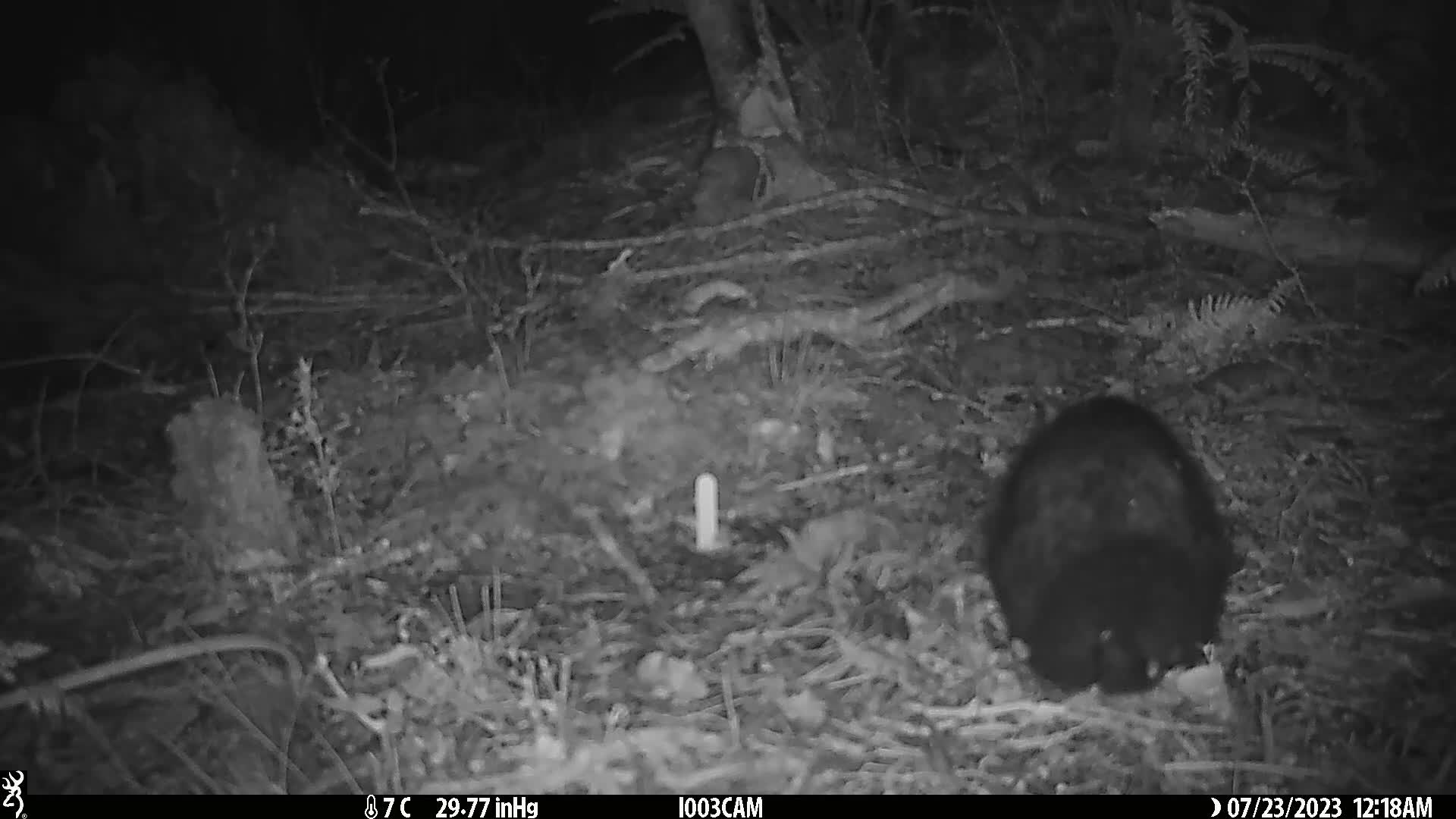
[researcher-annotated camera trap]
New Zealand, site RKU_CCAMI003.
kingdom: Animalia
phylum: Chordata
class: Mammalia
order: Diprotodontia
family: Phalangeridae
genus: Trichosurus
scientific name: Trichosurus vulpecula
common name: common brushtail possum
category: possum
Possum (common brushtail possum) (Trichosurus vulpecula).